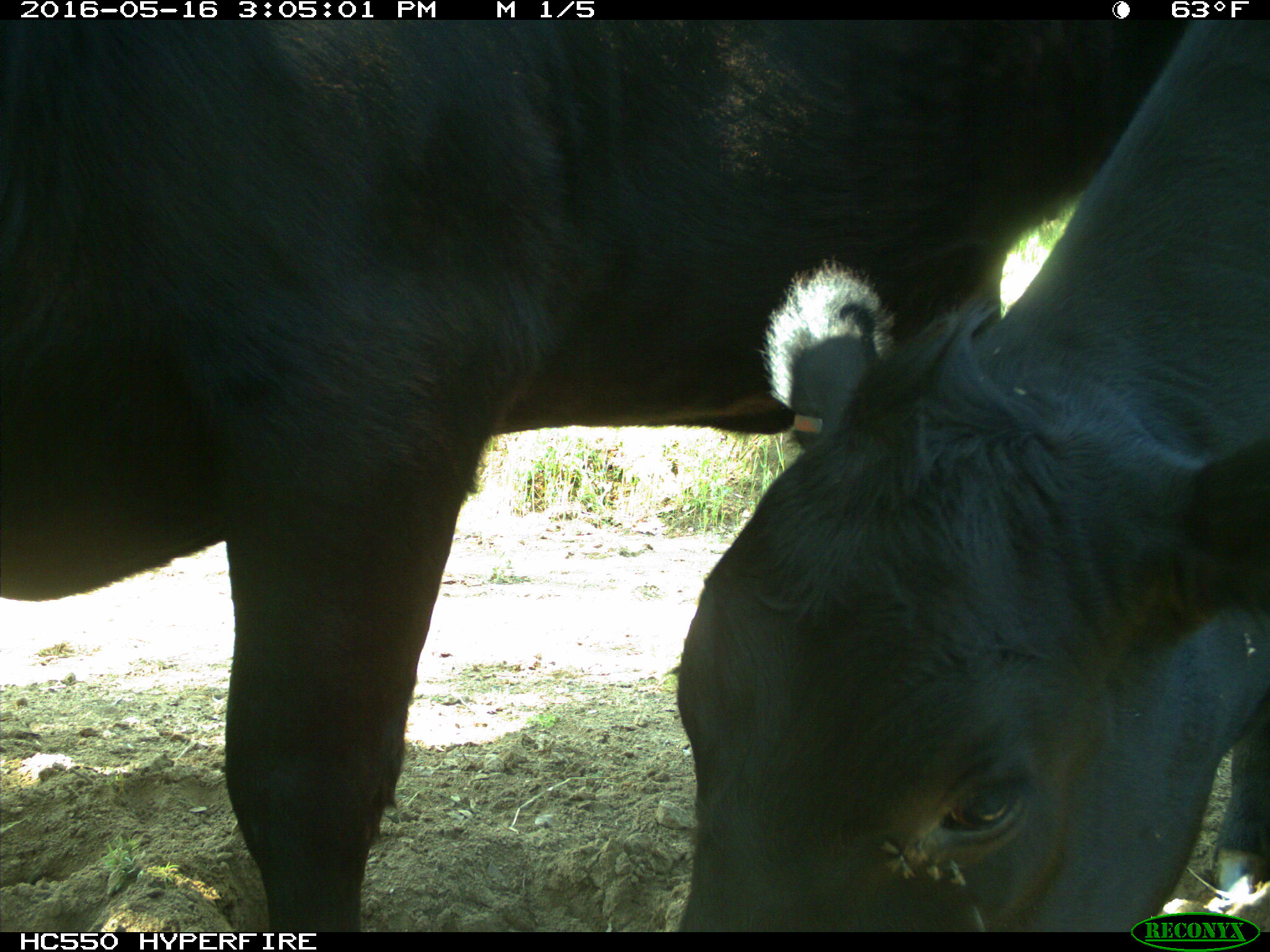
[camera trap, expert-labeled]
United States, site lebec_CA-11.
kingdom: Animalia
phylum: Chordata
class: Mammalia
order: Artiodactyla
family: Bovidae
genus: Bos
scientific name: Bos taurus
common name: domestic cow